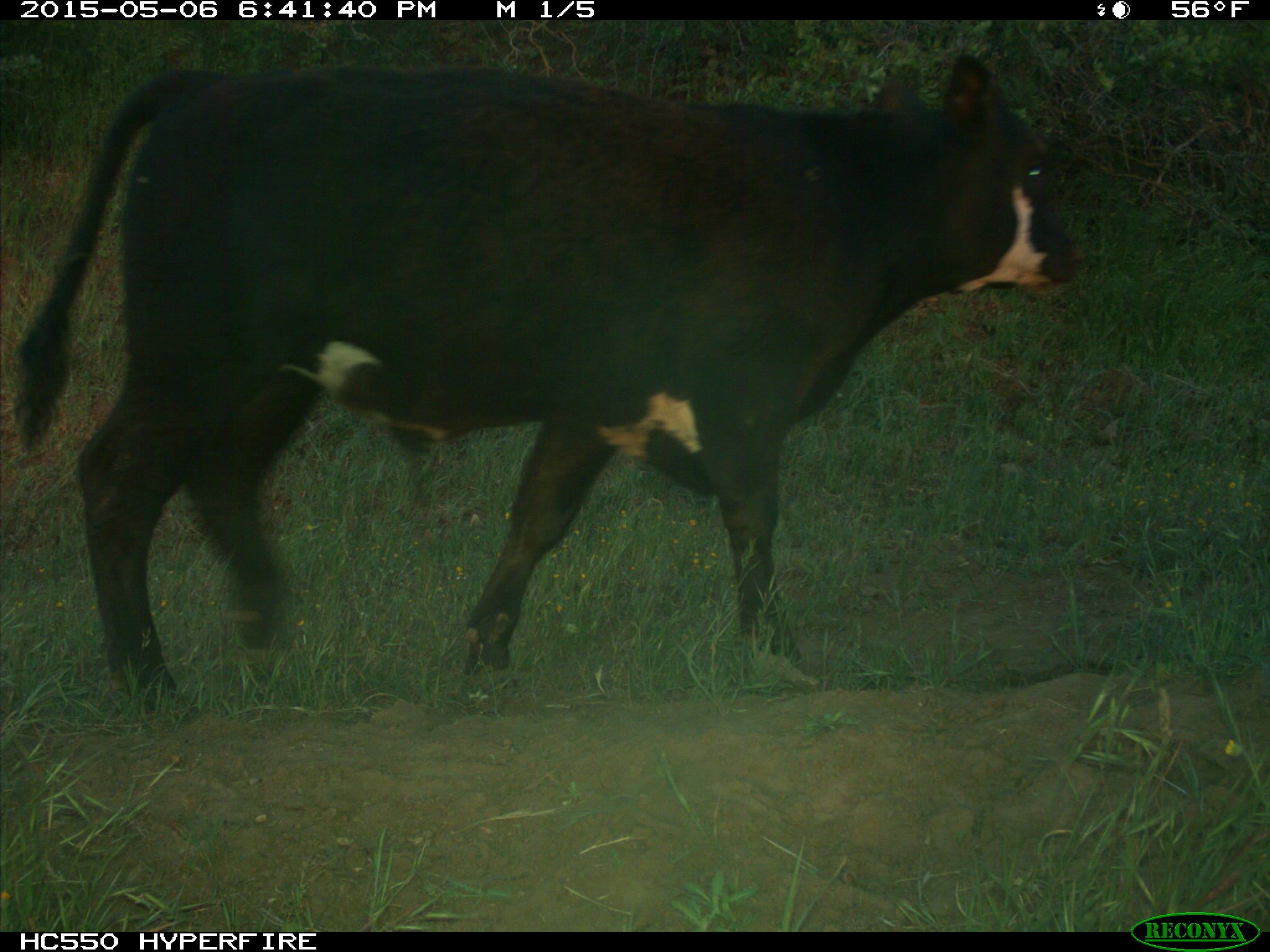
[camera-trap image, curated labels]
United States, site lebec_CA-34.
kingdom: Animalia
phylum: Chordata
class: Mammalia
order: Artiodactyla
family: Bovidae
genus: Bos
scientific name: Bos taurus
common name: domestic cow